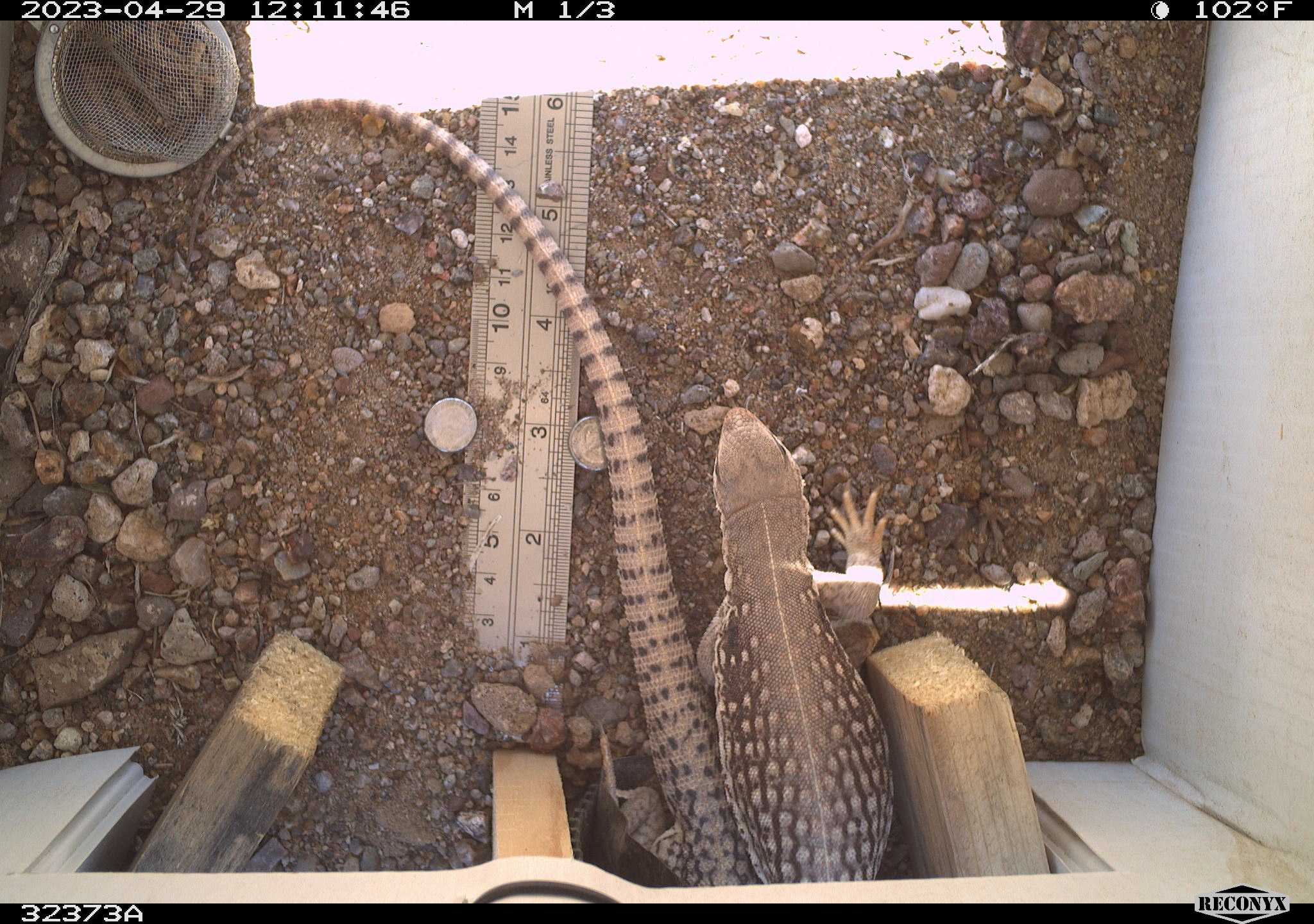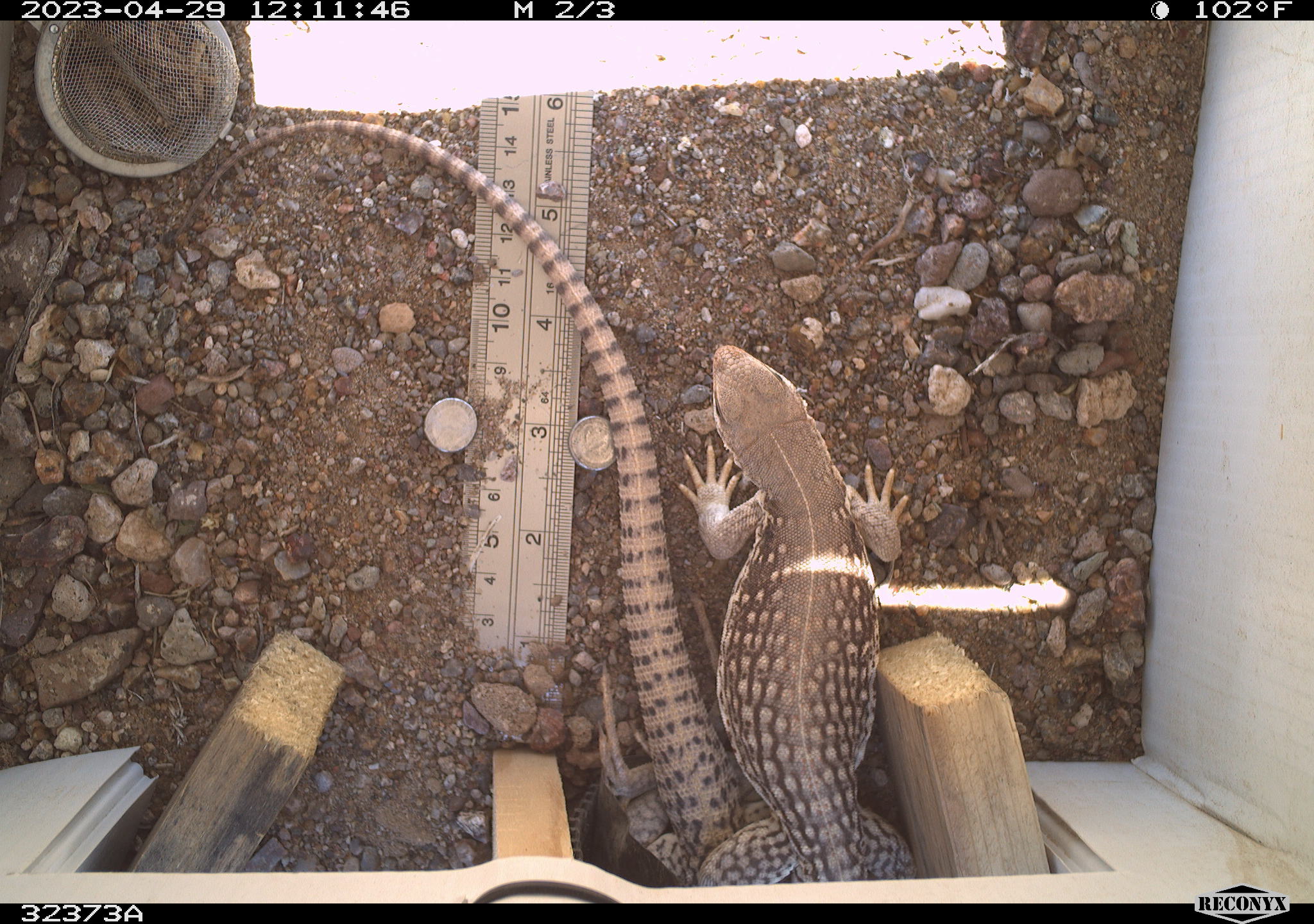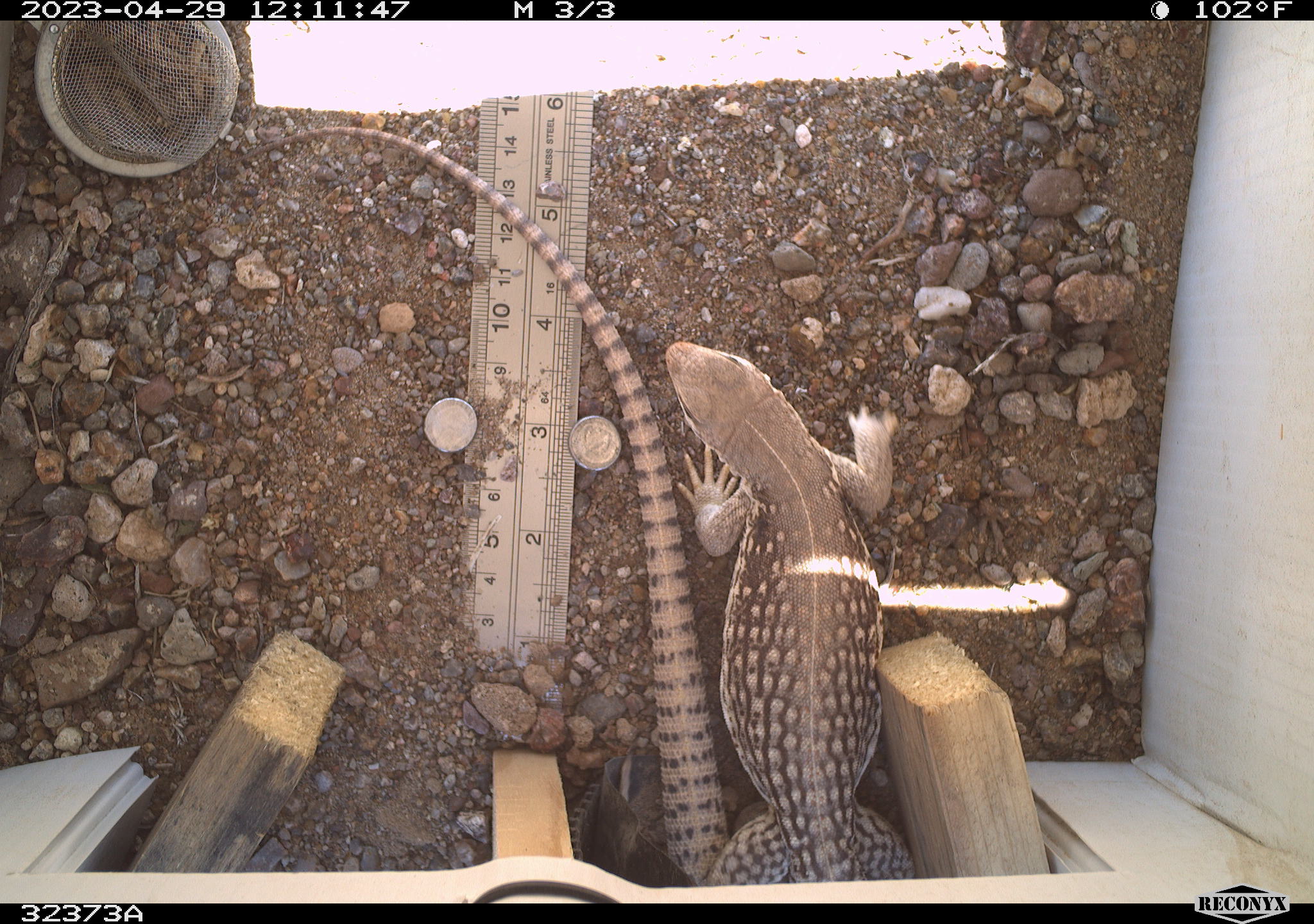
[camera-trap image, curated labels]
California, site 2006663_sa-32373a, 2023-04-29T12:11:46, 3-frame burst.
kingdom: Animalia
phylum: Chordata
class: Reptilia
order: Squamata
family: Iguanidae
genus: Dipsosaurus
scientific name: Dipsosaurus dorsalis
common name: common desert iguana